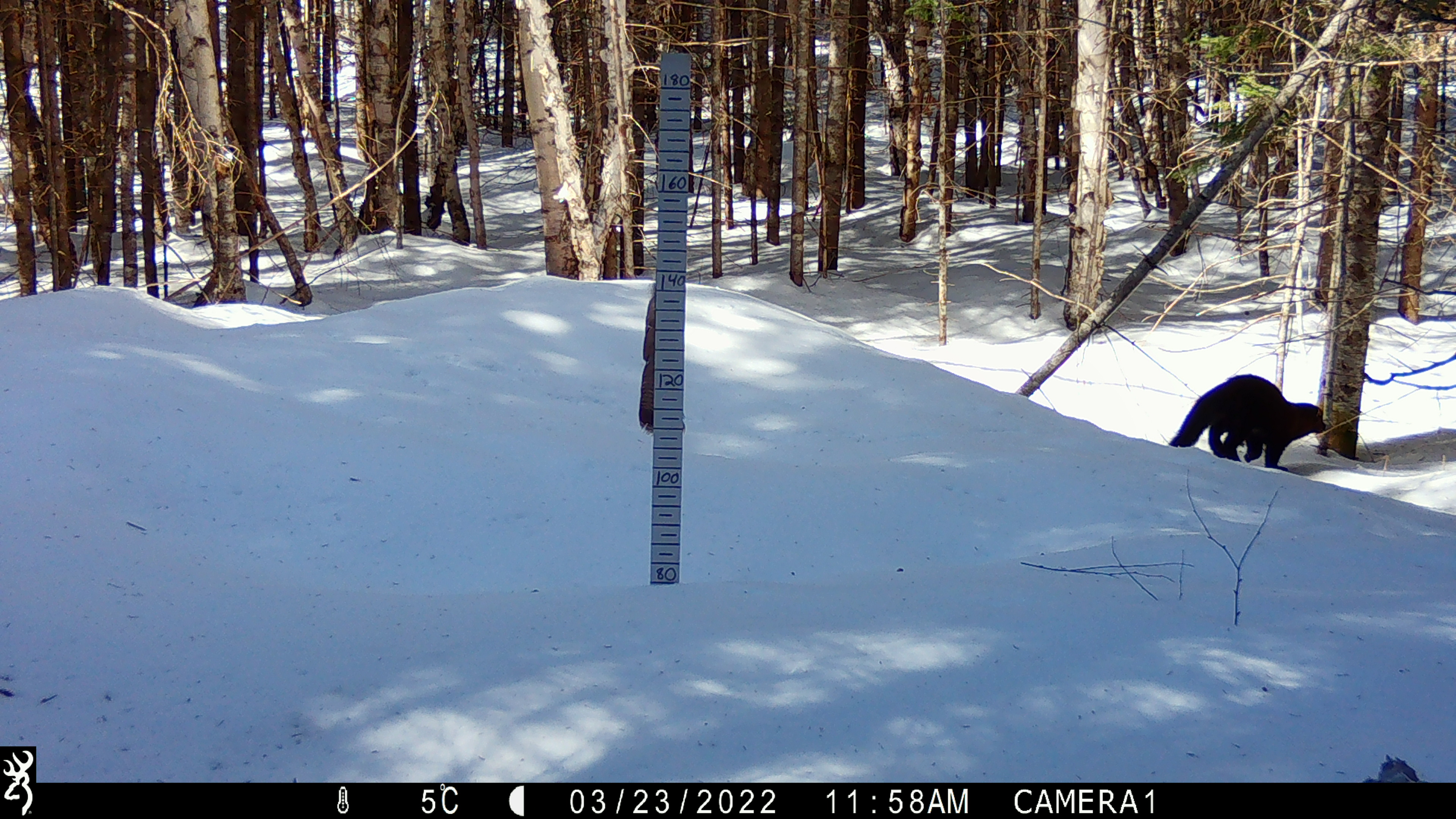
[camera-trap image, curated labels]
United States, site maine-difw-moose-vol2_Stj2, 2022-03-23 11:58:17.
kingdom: Animalia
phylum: Chordata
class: Mammalia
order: Carnivora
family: Mustelidae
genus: Pekania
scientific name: Pekania pennanti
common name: fisher